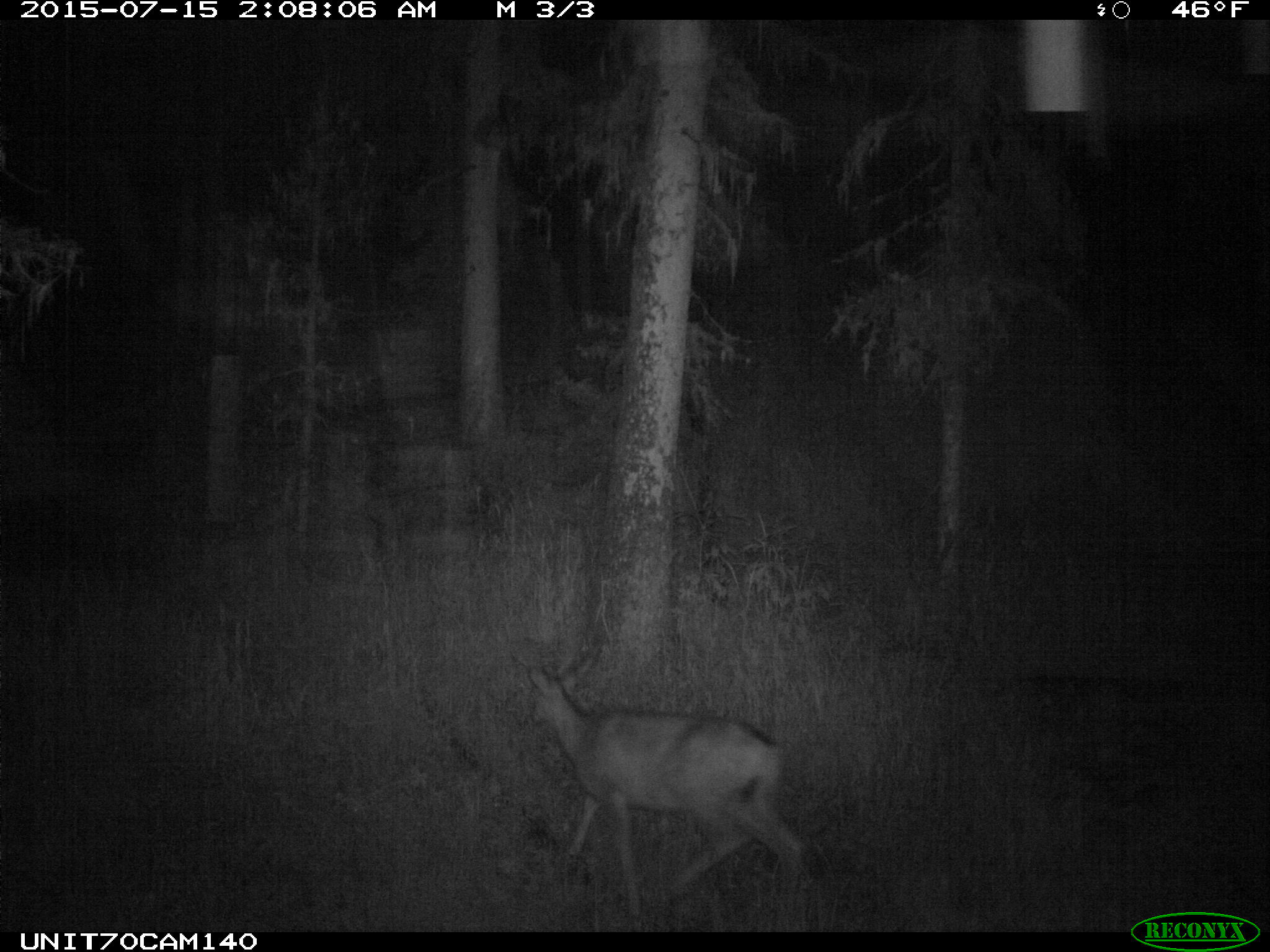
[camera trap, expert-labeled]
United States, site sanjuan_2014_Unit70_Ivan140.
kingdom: Animalia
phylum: Chordata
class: Mammalia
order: Artiodactyla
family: Cervidae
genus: Odocoileus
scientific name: Odocoileus hemionus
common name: mule deer